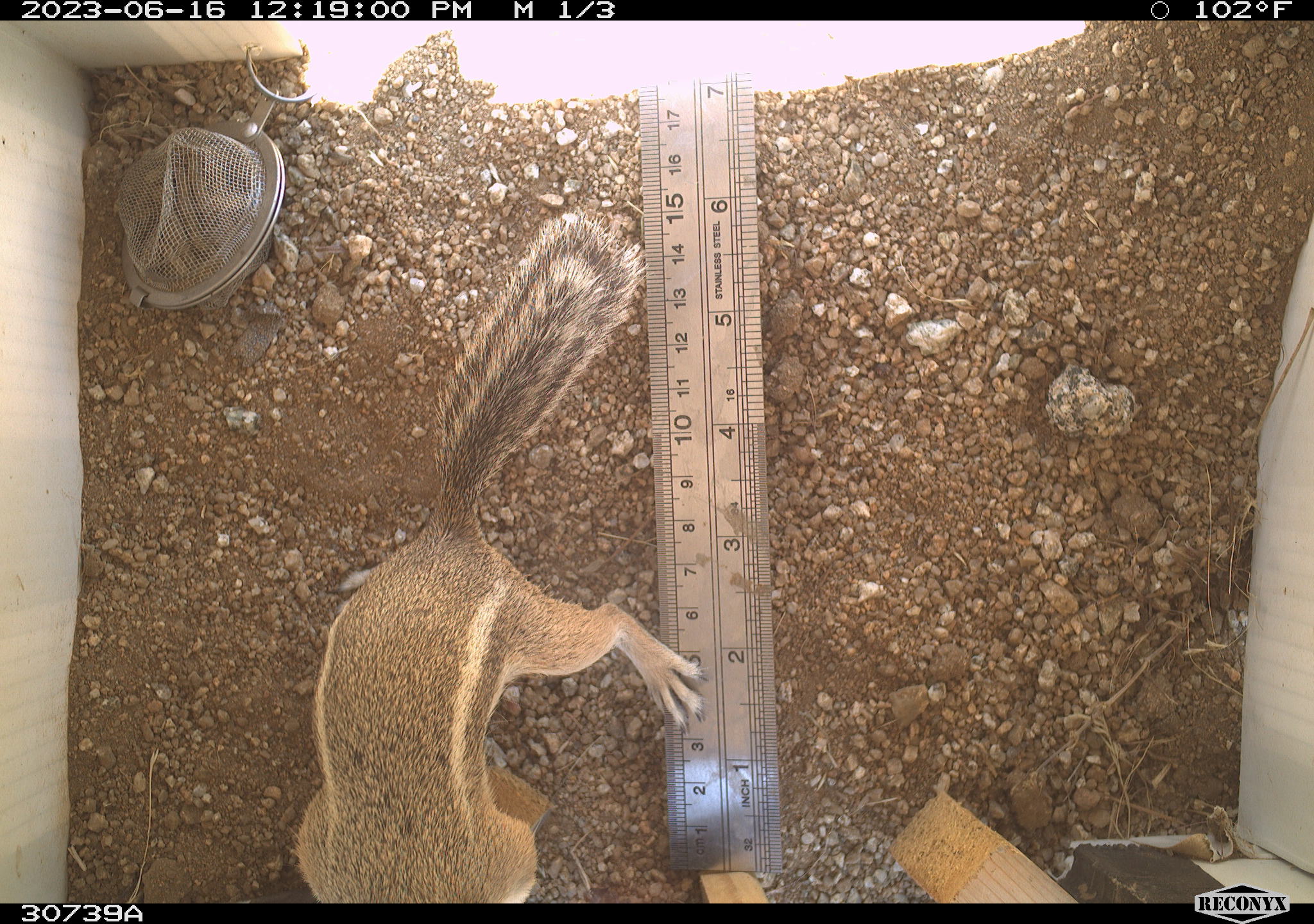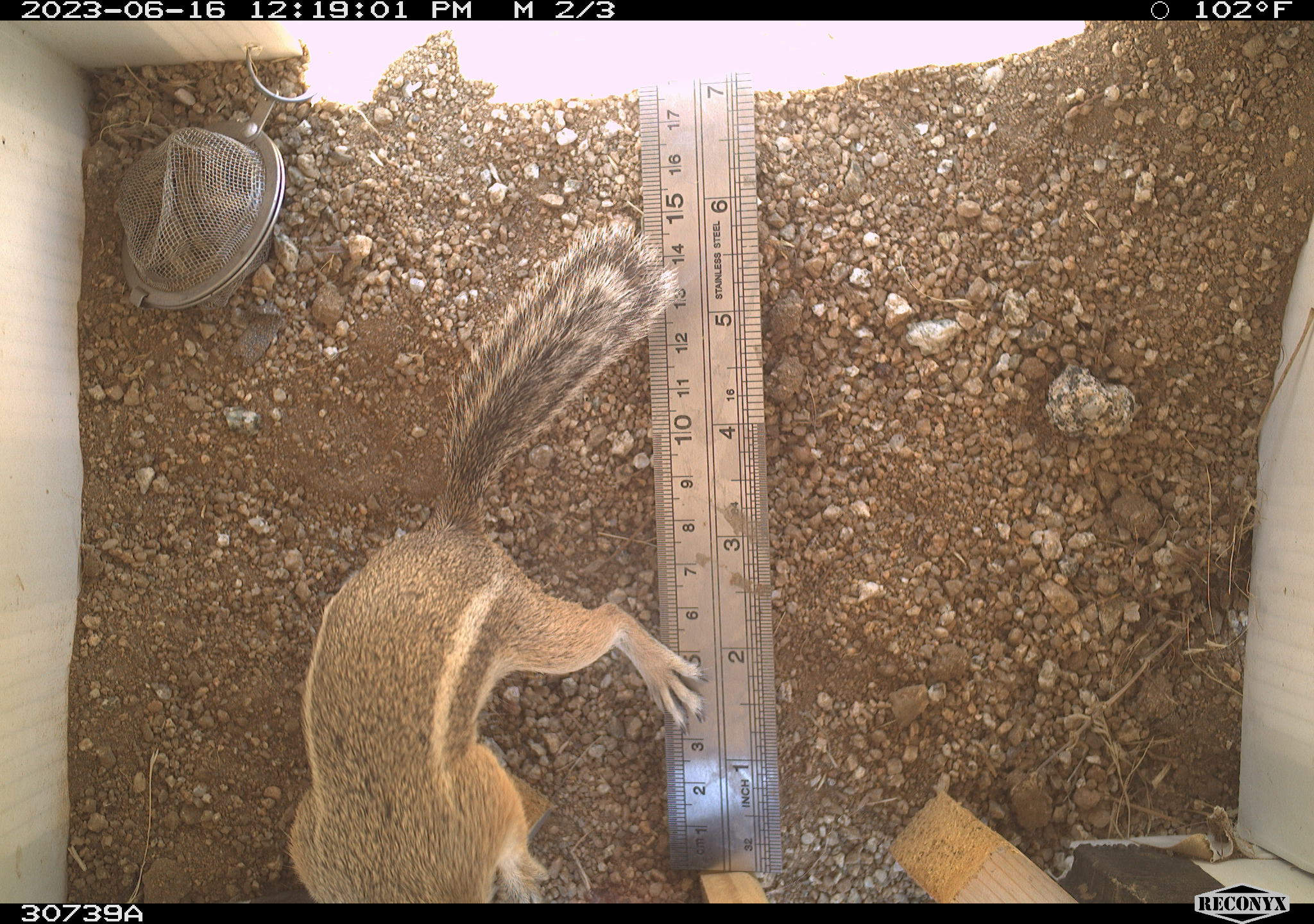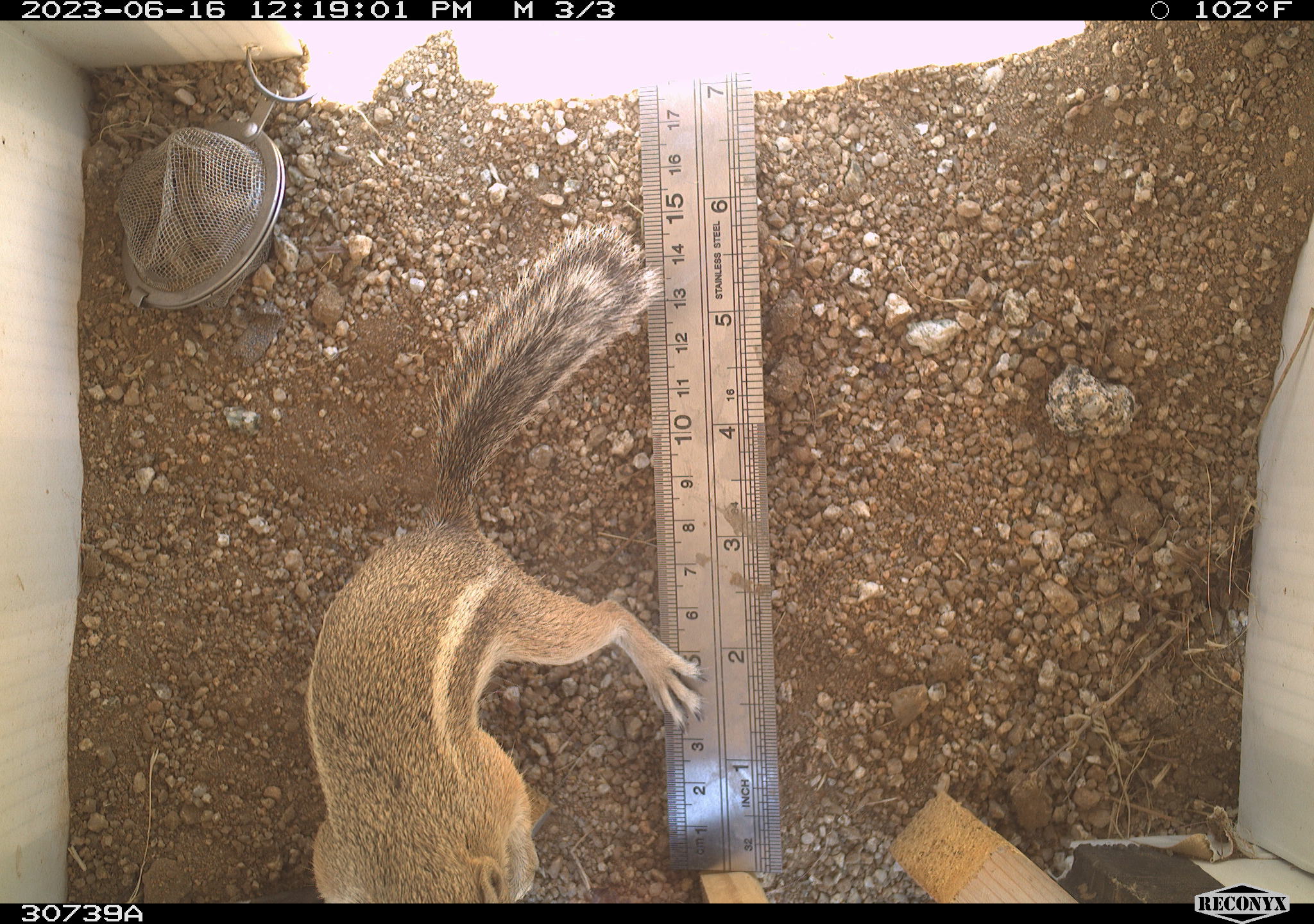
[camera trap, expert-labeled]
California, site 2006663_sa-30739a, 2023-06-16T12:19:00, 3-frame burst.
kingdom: Animalia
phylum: Chordata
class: Mammalia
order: Rodentia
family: Sciuridae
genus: Ammospermophilus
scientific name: Ammospermophilus leucurus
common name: white-tailed antelope squirrel